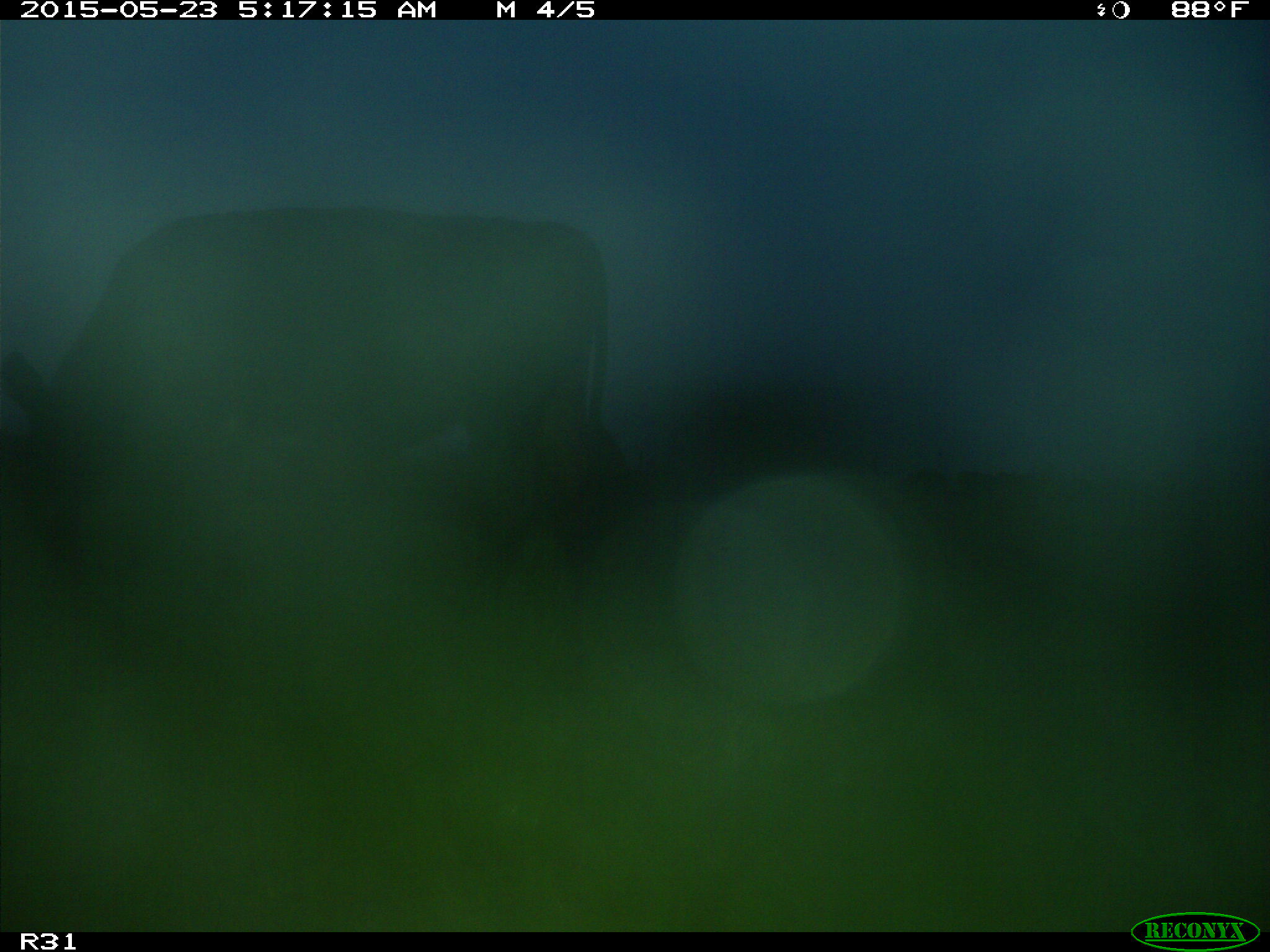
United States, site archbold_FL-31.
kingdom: Animalia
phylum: Chordata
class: Mammalia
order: Artiodactyla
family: Bovidae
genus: Bos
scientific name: Bos taurus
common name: domestic cow